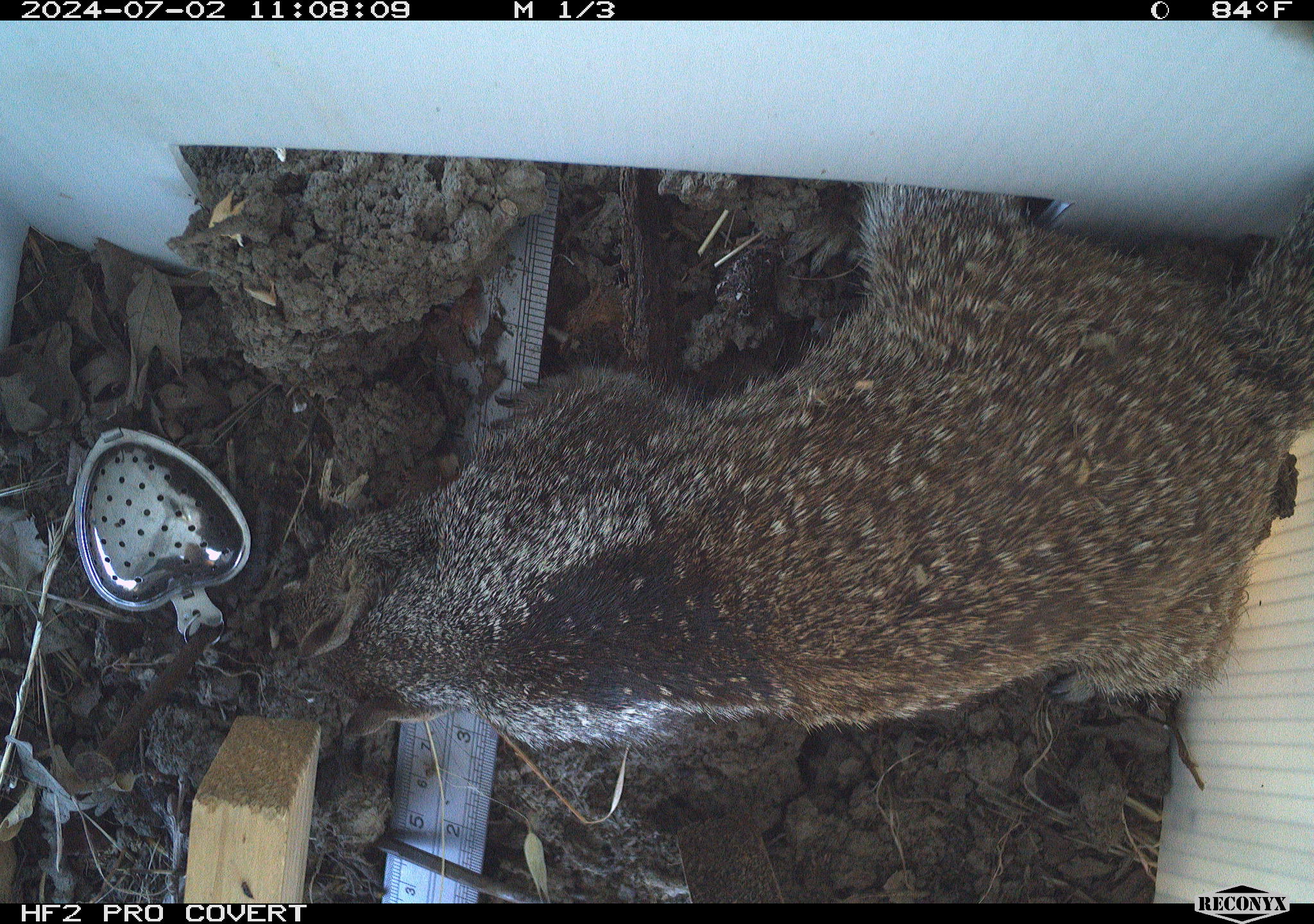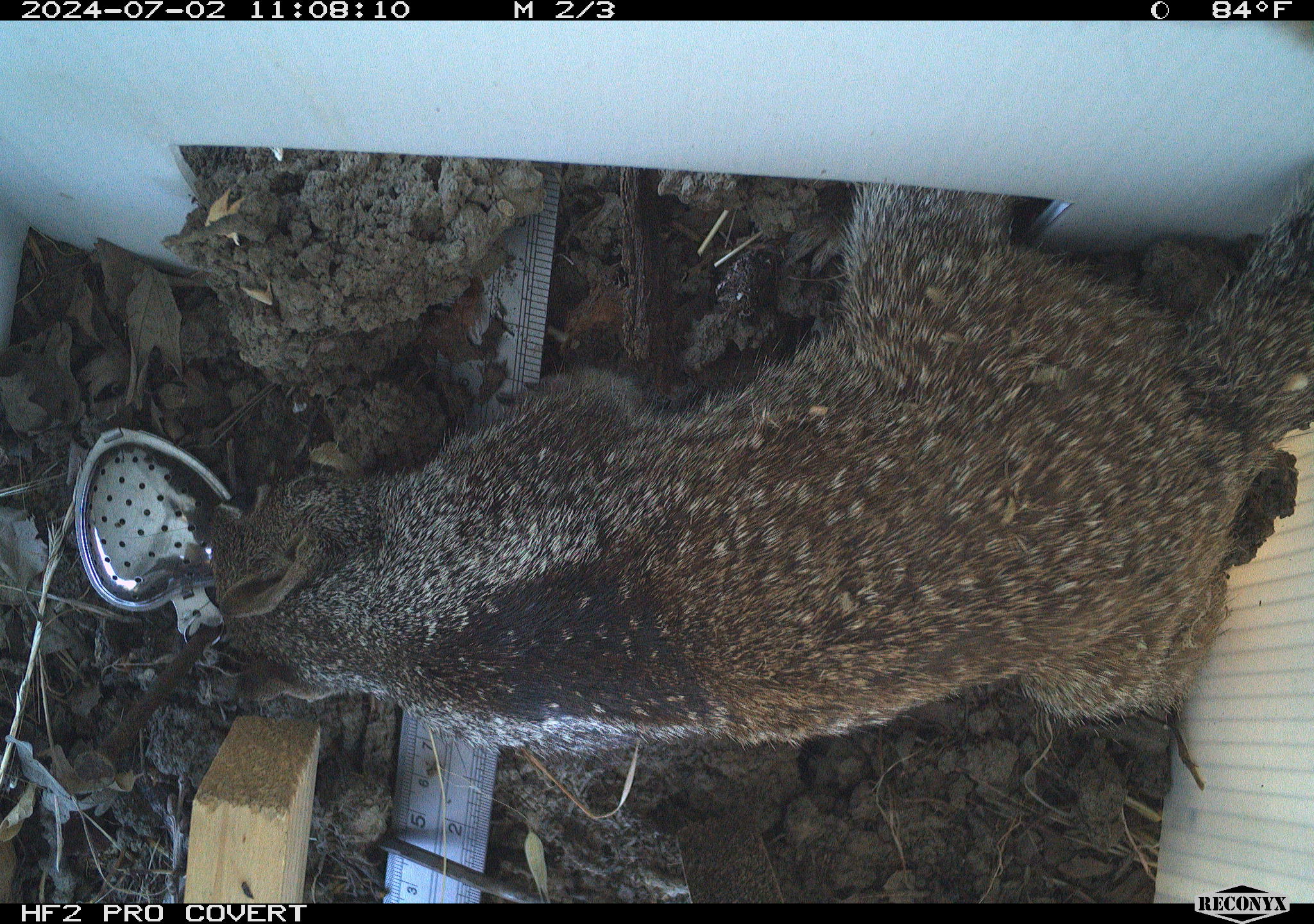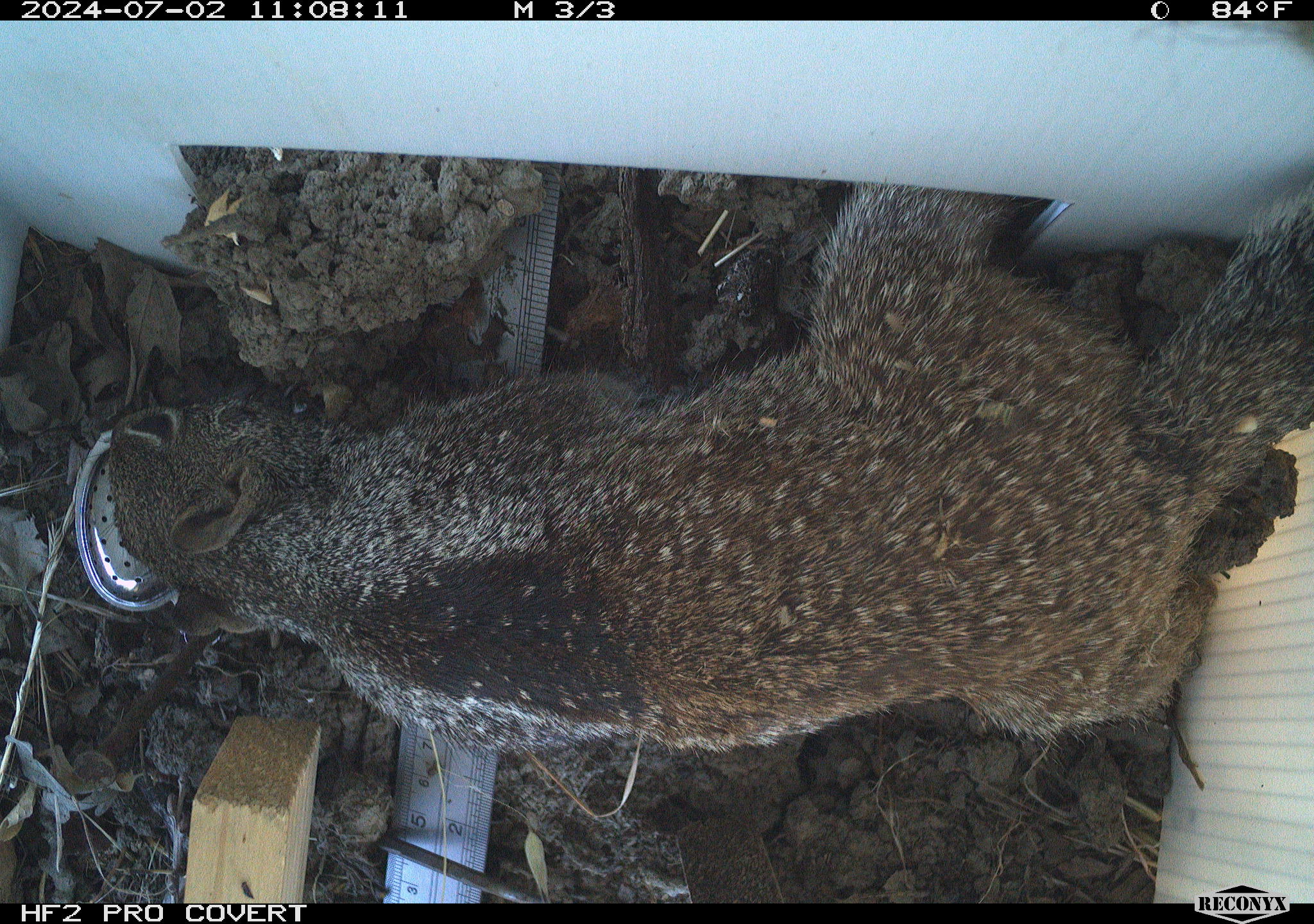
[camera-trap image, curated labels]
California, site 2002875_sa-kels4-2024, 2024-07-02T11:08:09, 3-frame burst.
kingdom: Animalia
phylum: Chordata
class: Mammalia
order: Rodentia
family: Sciuridae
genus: Otospermophilus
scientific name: Otospermophilus beecheyi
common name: california ground squirrel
California ground squirrel (Otospermophilus beecheyi).